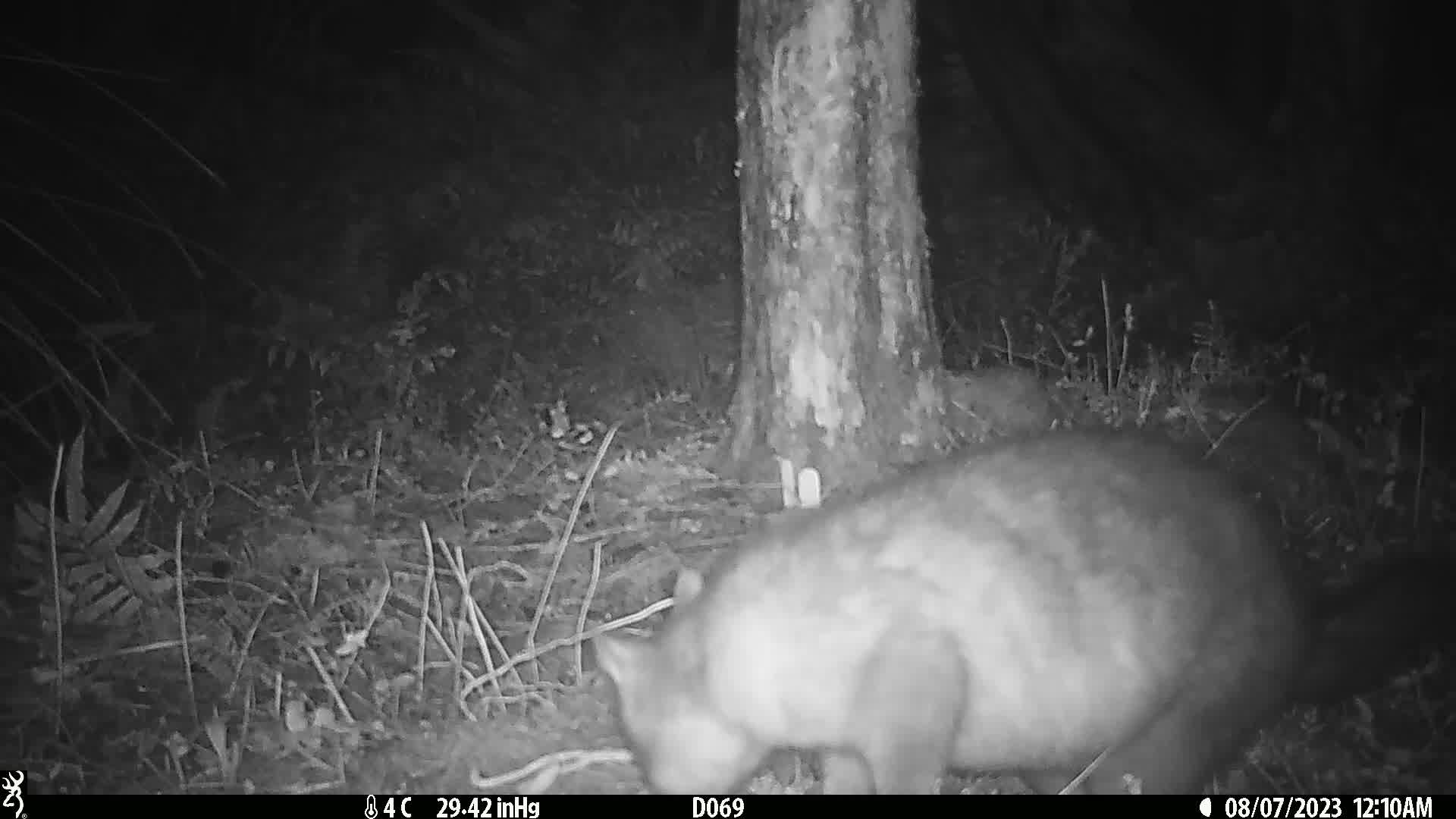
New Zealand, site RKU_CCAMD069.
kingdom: Animalia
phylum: Chordata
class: Mammalia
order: Diprotodontia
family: Phalangeridae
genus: Trichosurus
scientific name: Trichosurus vulpecula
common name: common brushtail possum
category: possum